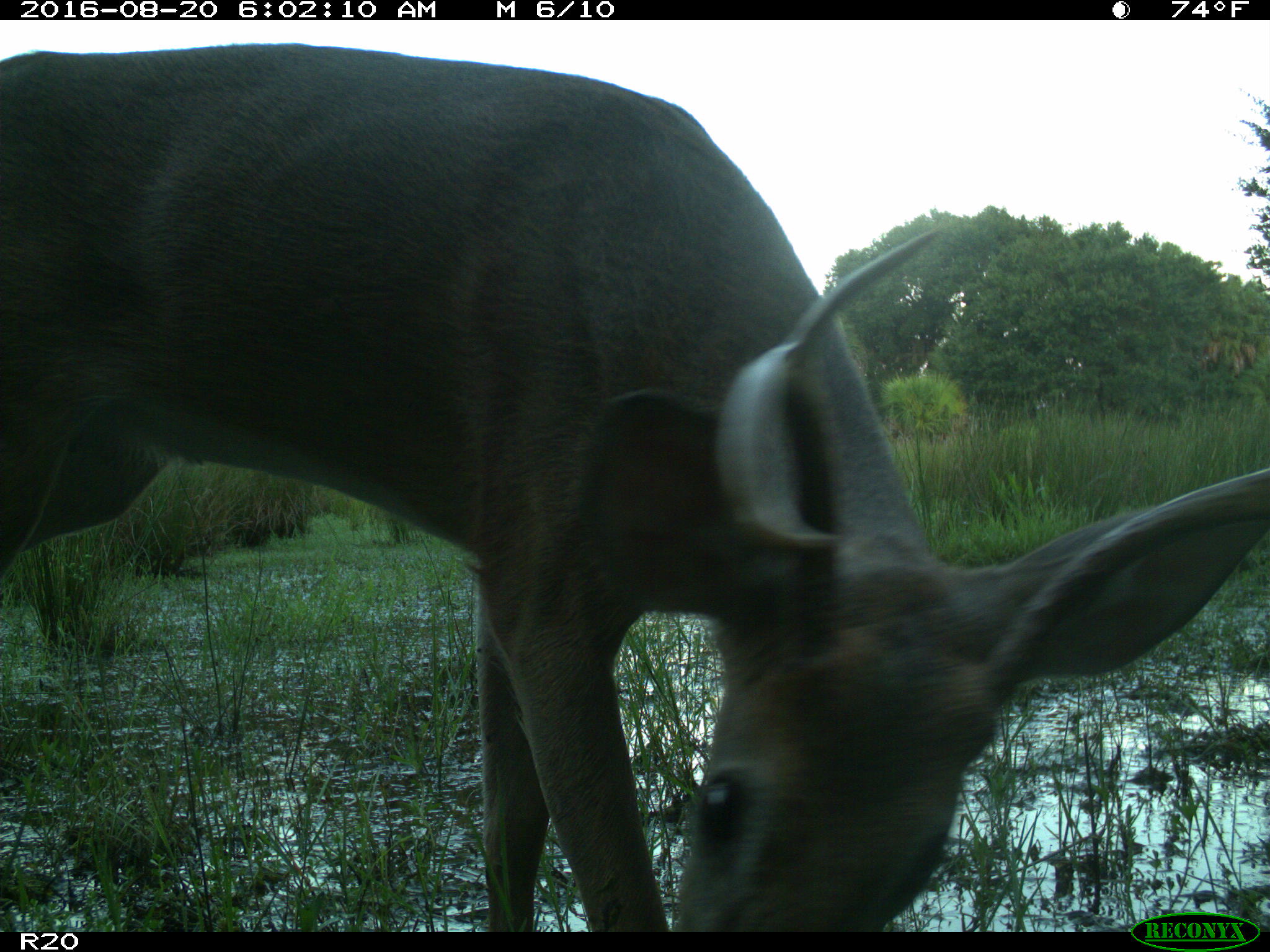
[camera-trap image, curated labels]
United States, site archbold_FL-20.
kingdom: Animalia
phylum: Chordata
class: Mammalia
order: Artiodactyla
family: Cervidae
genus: Odocoileus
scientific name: Odocoileus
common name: deer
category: unidentified deer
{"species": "unidentified deer (deer) (Odocoileus)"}